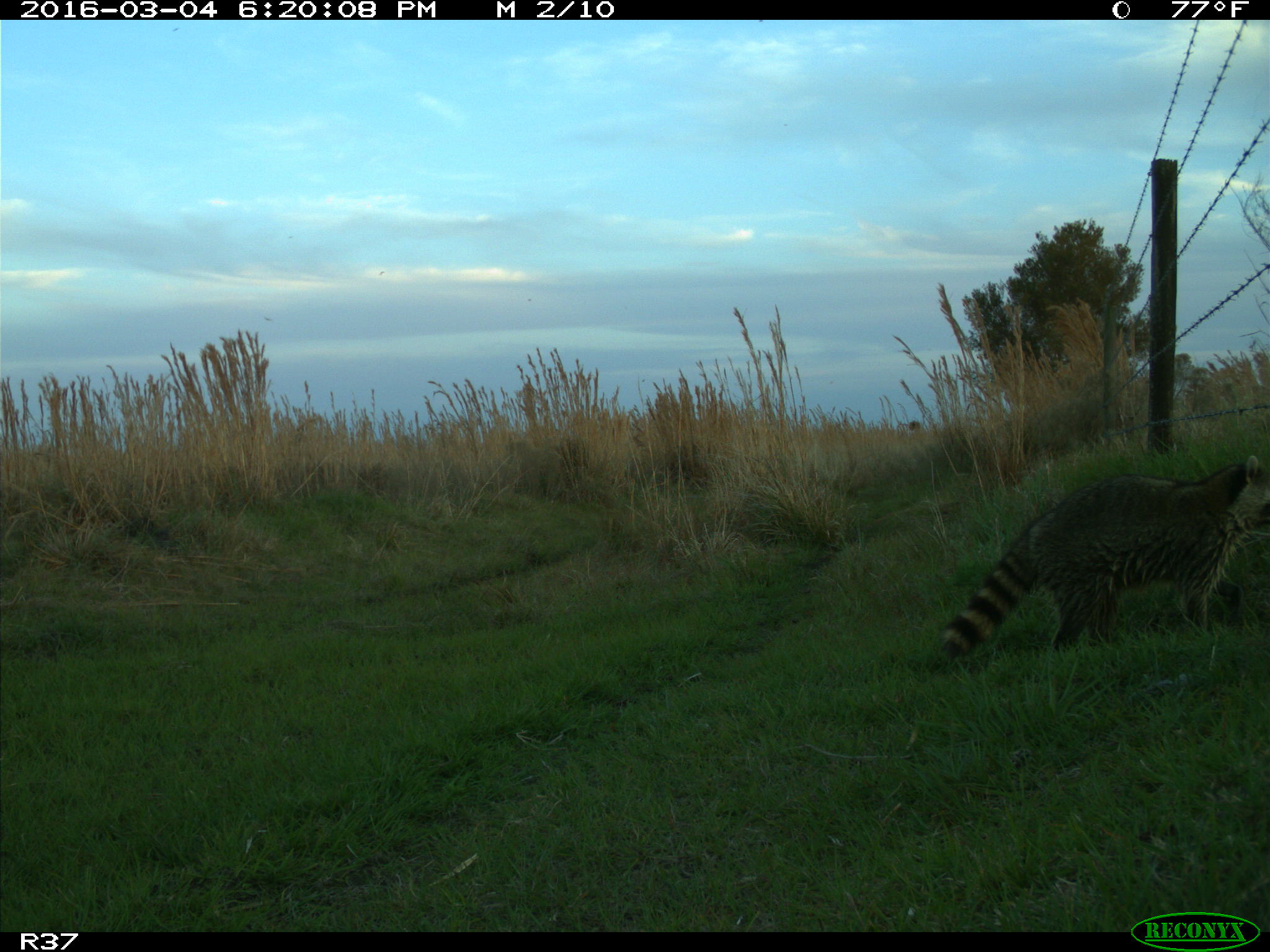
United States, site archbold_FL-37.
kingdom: Animalia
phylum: Chordata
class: Mammalia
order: Carnivora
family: Procyonidae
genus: Procyon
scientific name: Procyon lotor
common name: common raccoon